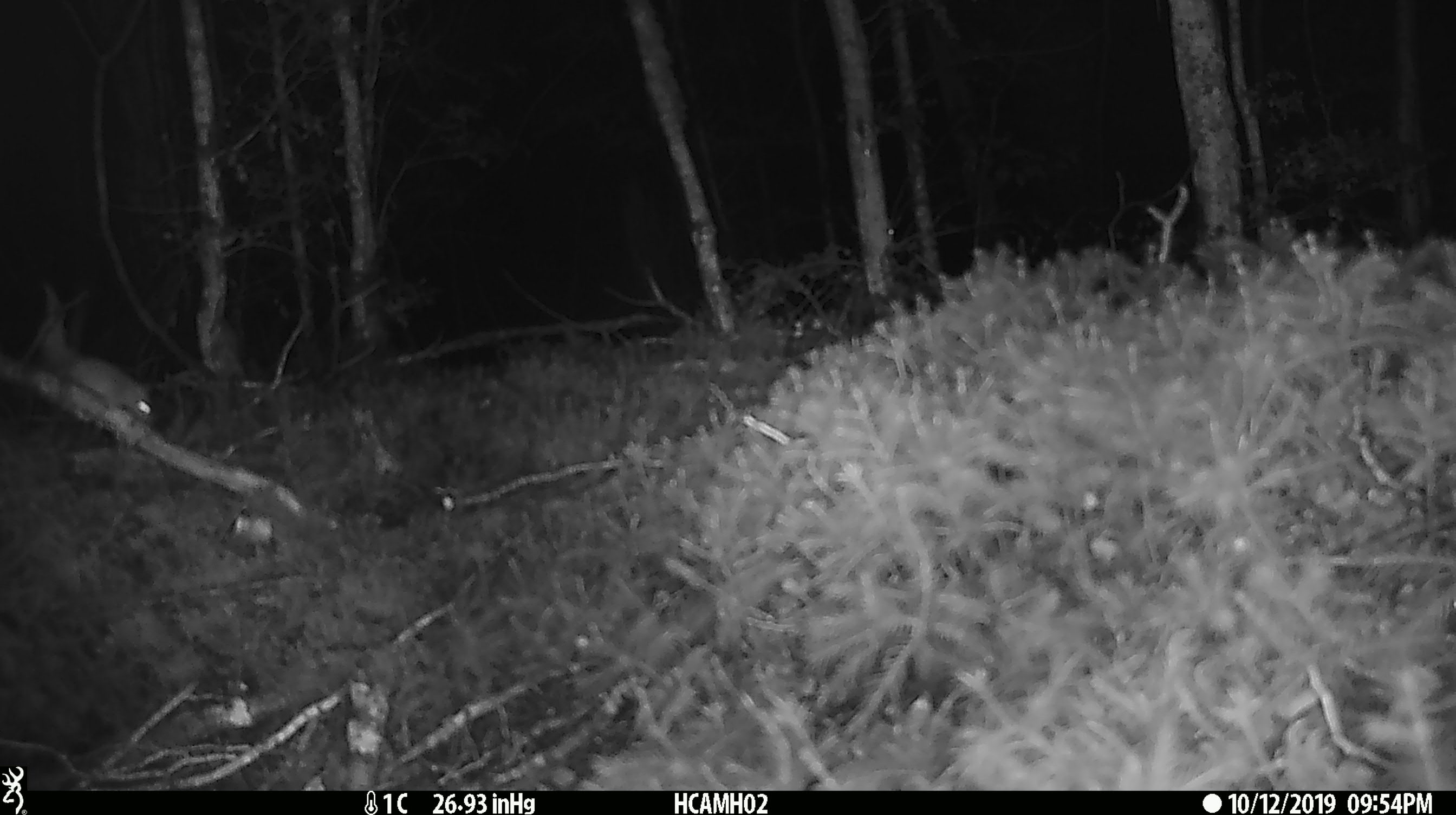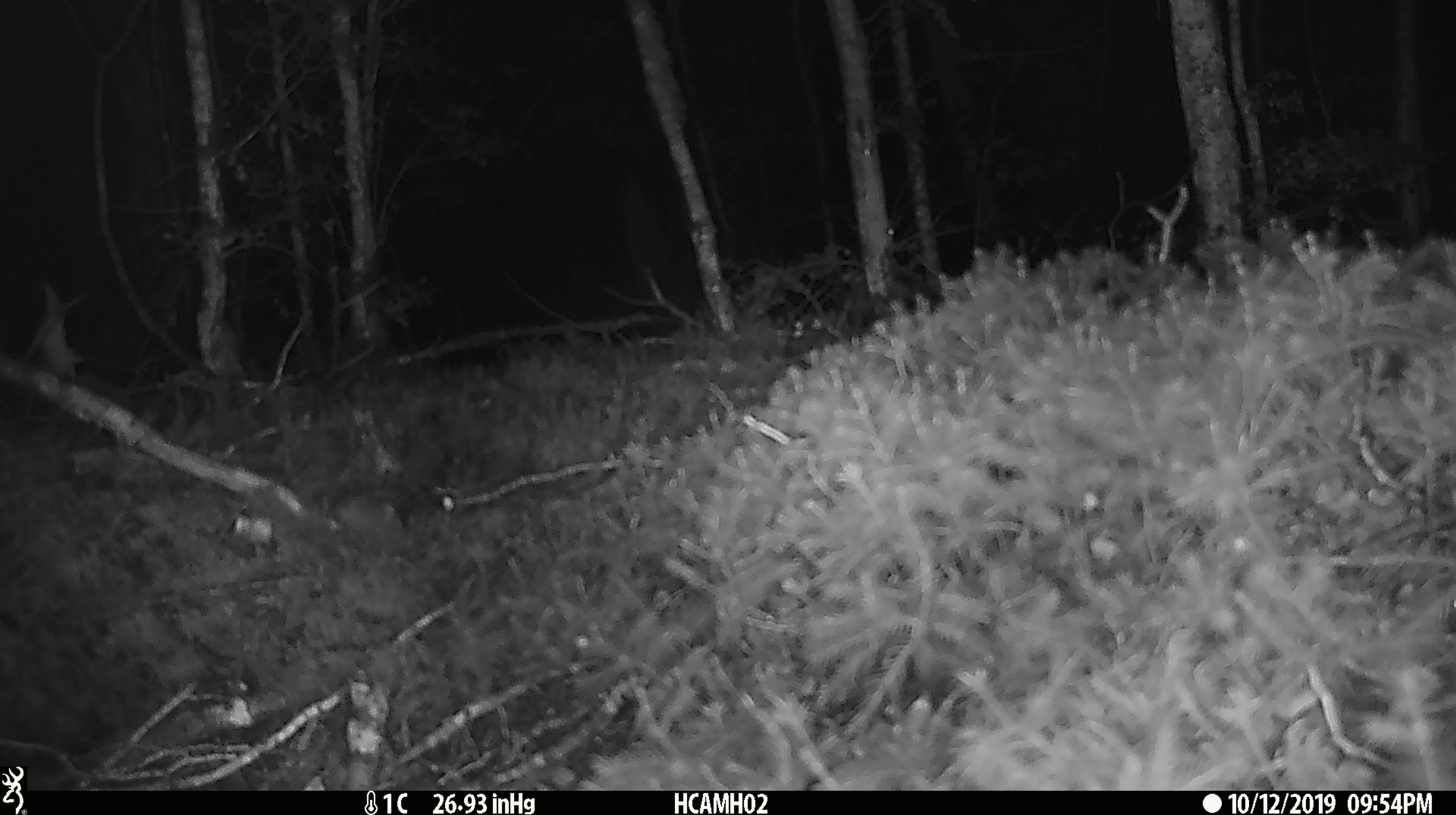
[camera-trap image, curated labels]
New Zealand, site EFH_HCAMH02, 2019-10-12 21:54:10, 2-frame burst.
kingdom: Animalia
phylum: Chordata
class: Mammalia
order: Rodentia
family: Muridae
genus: Mus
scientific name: Mus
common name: mouse